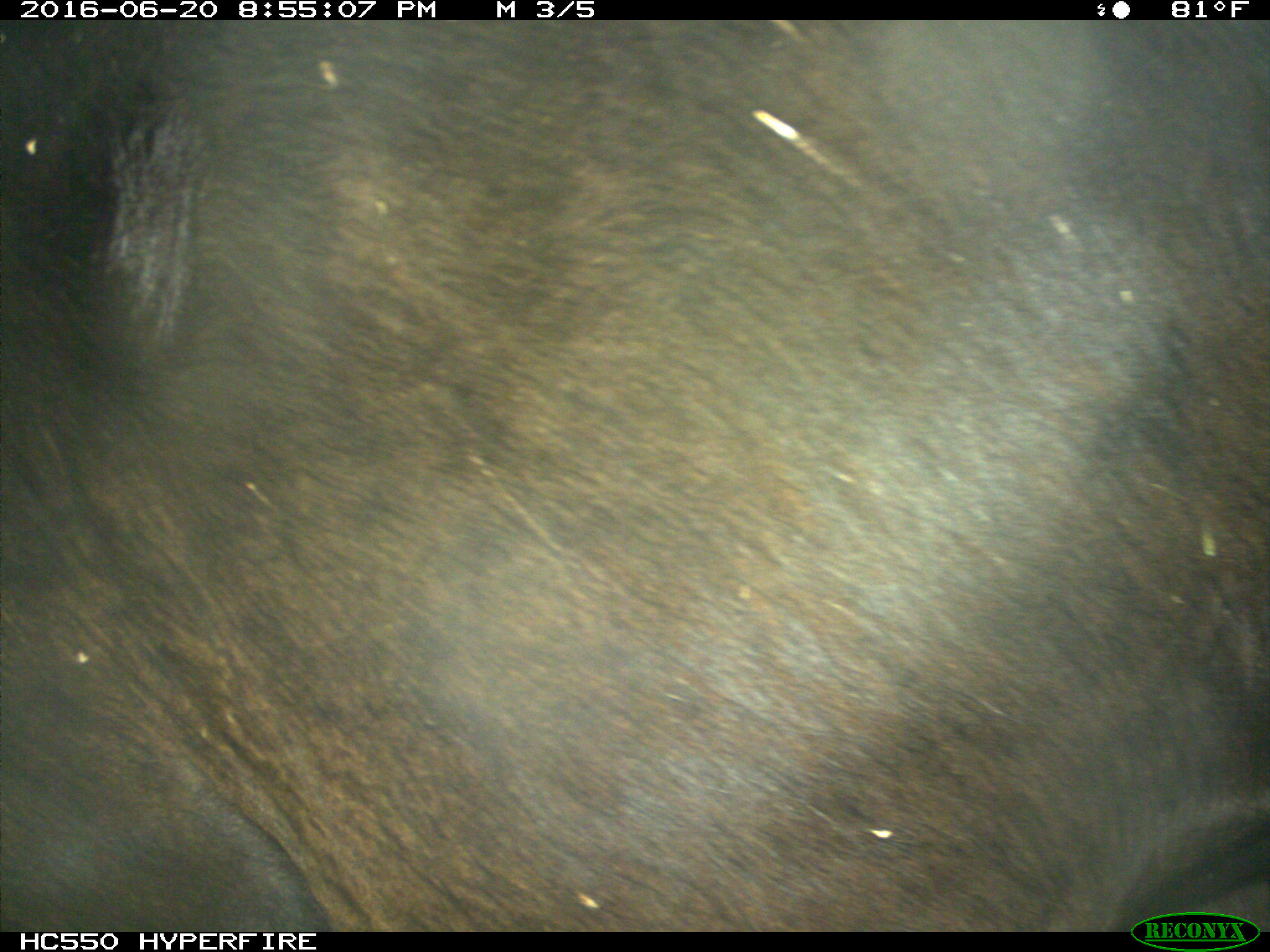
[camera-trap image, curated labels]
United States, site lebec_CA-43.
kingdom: Animalia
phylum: Chordata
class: Mammalia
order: Artiodactyla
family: Bovidae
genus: Bos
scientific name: Bos taurus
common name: domestic cow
Bos taurus (domestic cow).